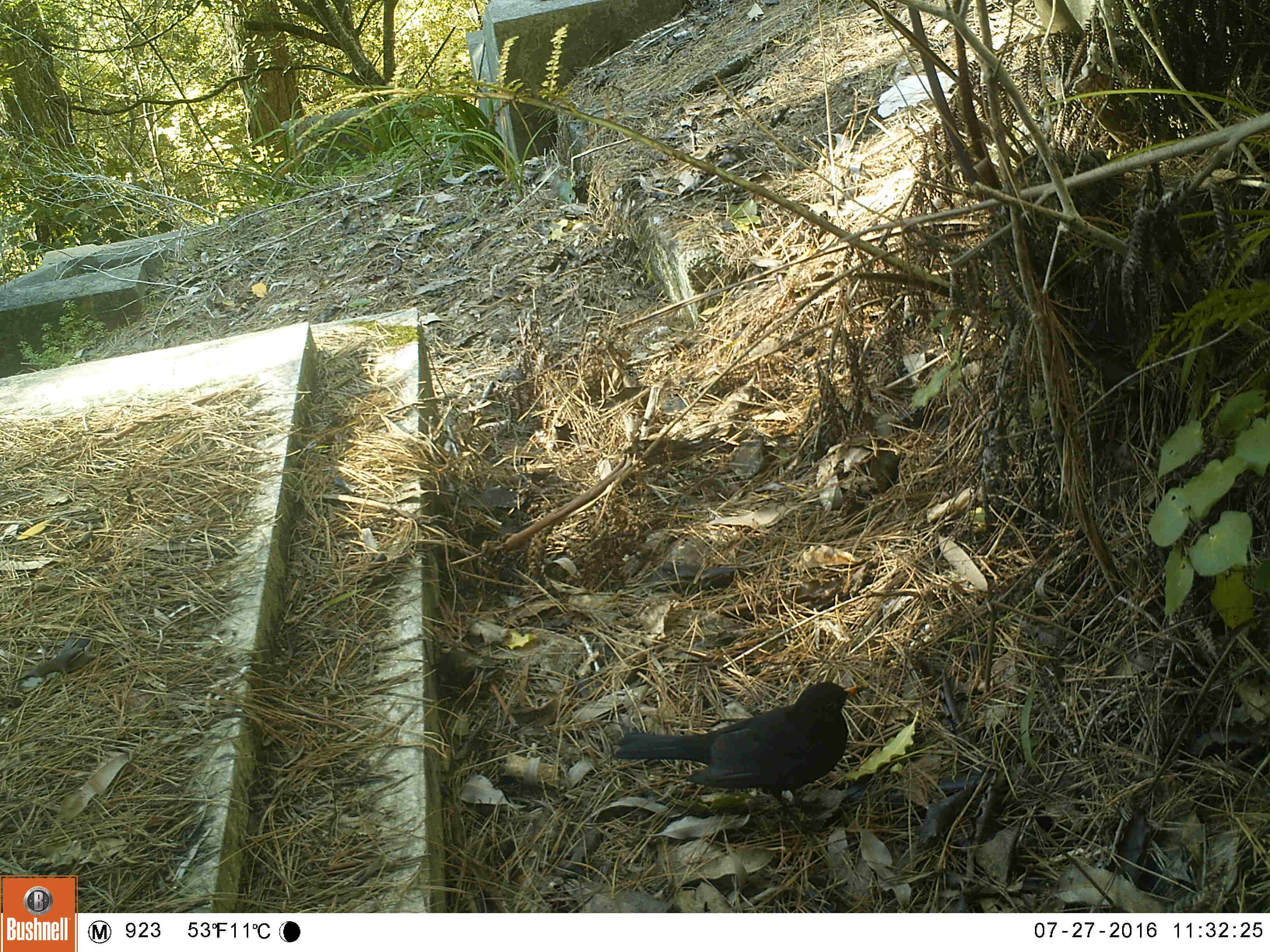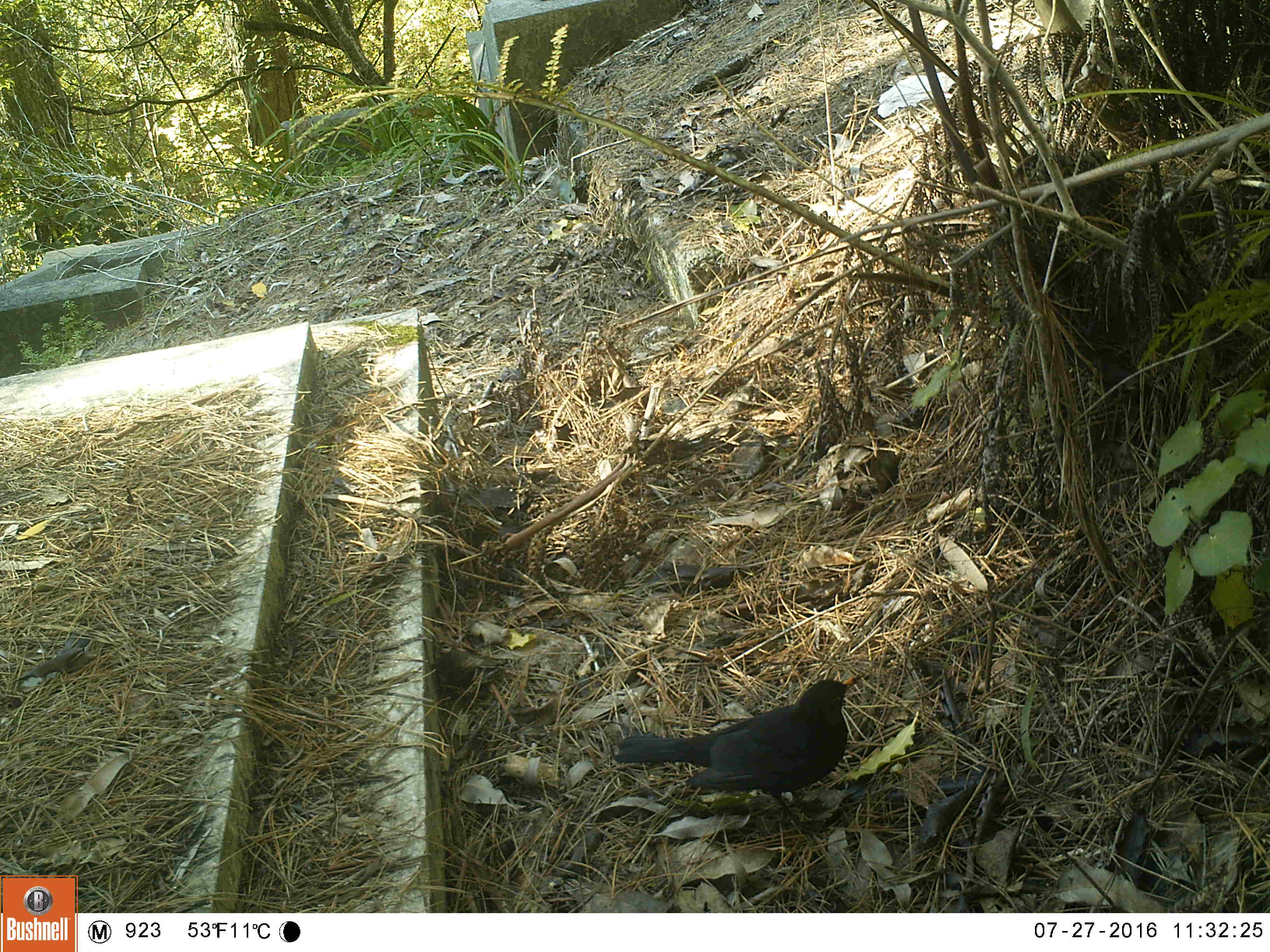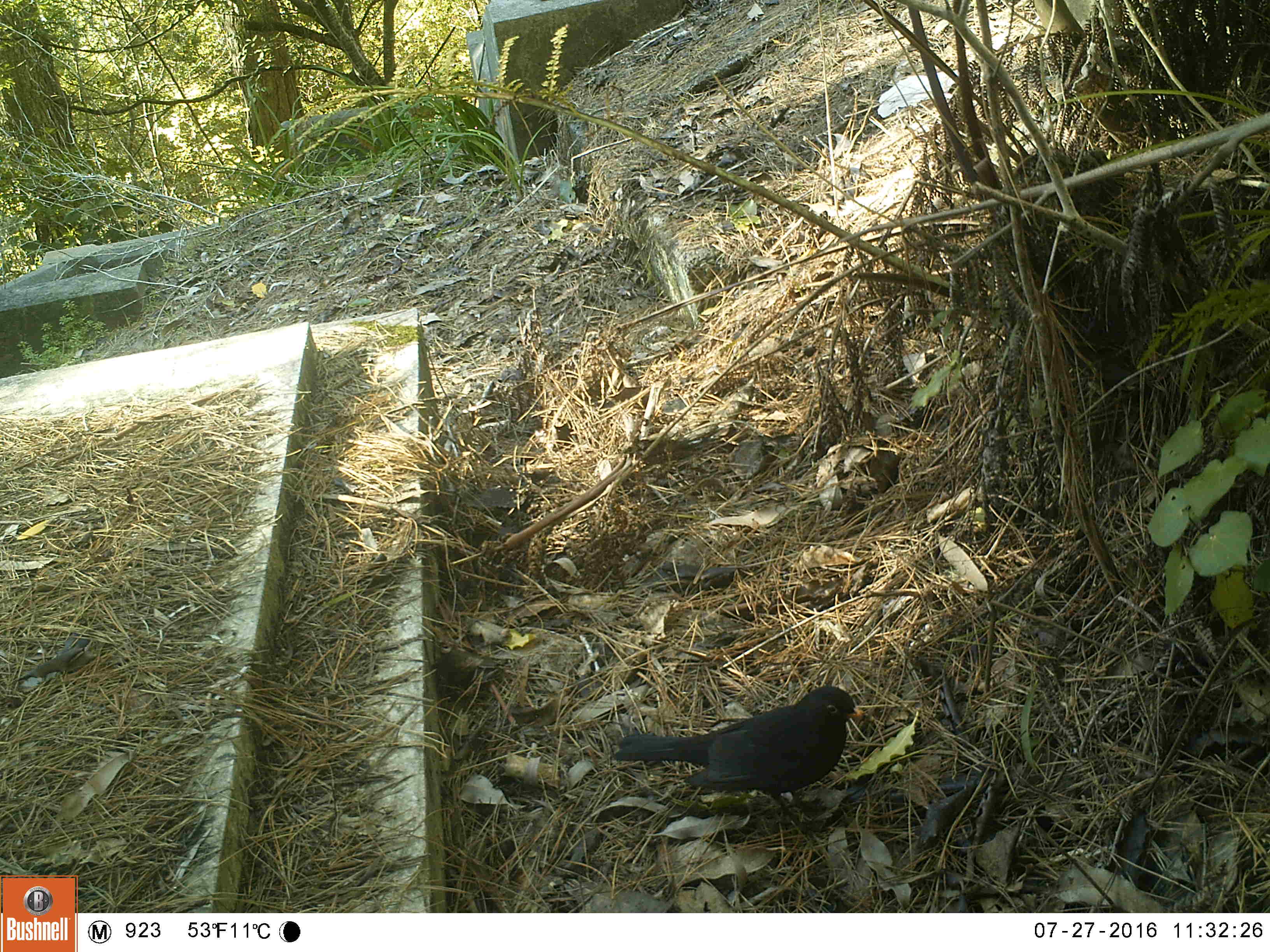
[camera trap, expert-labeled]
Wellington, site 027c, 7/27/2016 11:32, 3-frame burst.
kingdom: Animalia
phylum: Chordata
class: Aves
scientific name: Aves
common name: bird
Bird (Aves).